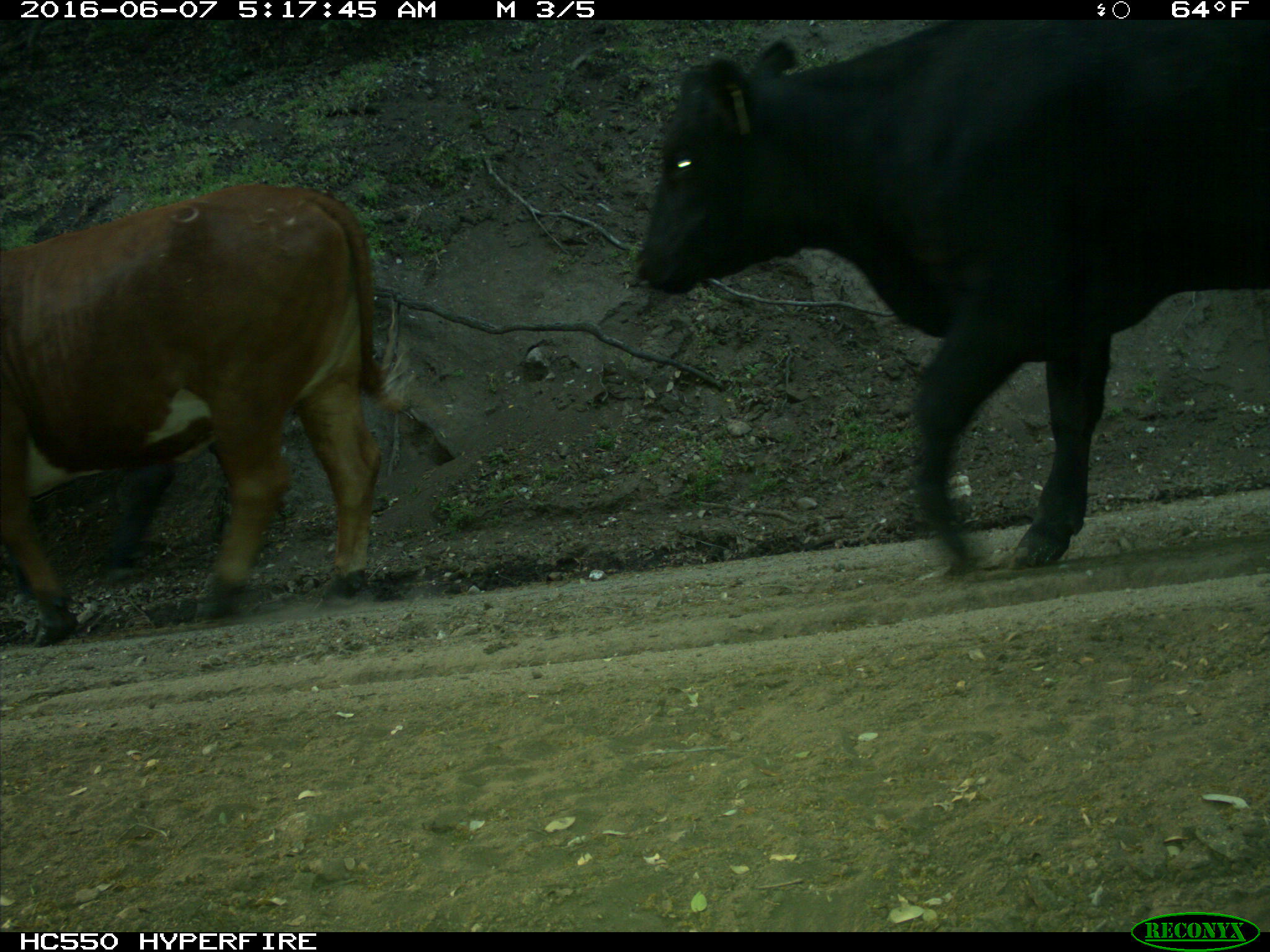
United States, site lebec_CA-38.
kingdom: Animalia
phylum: Chordata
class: Mammalia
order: Artiodactyla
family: Bovidae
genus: Bos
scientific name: Bos taurus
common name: domestic cow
Bos taurus (domestic cow).